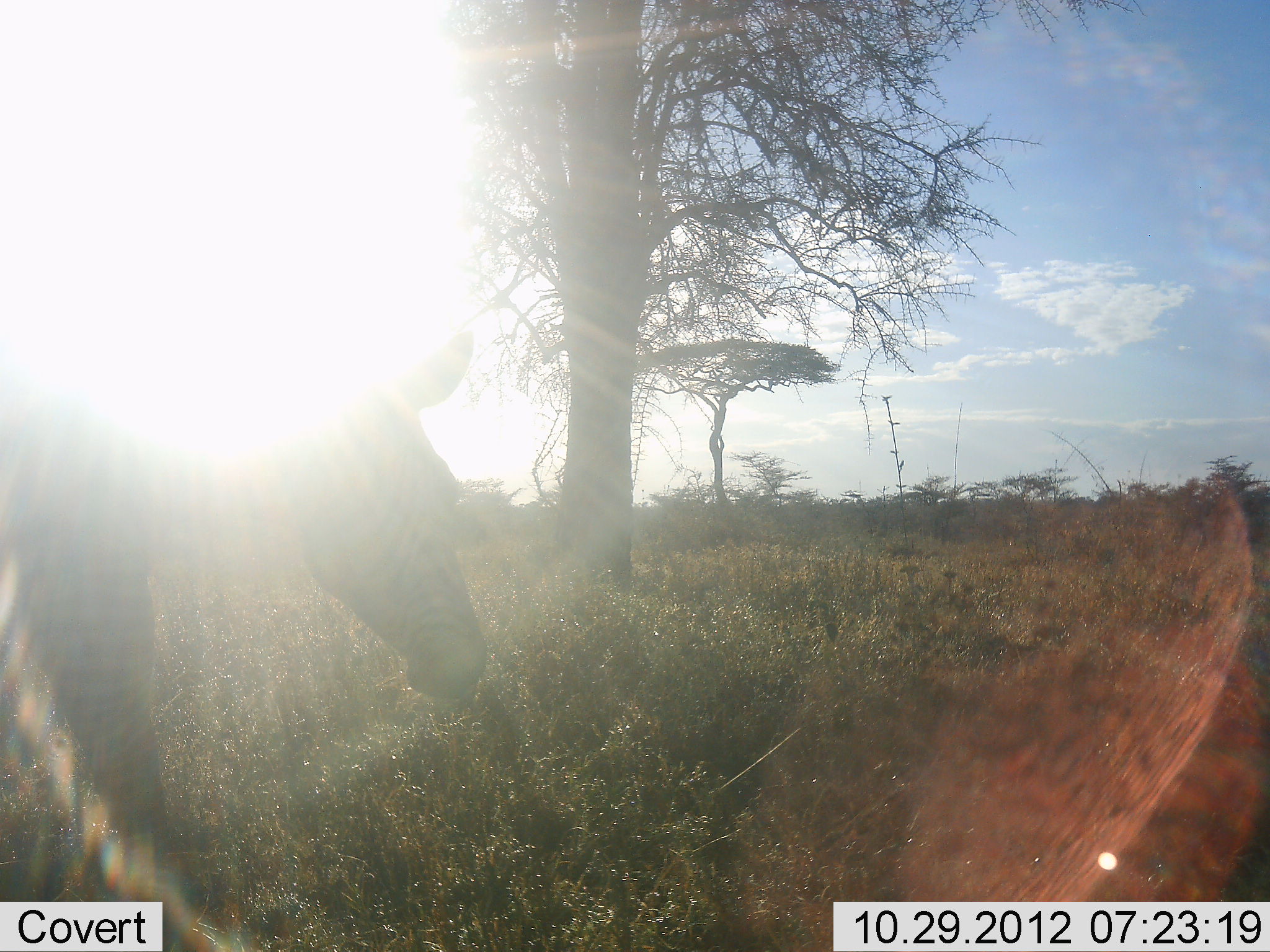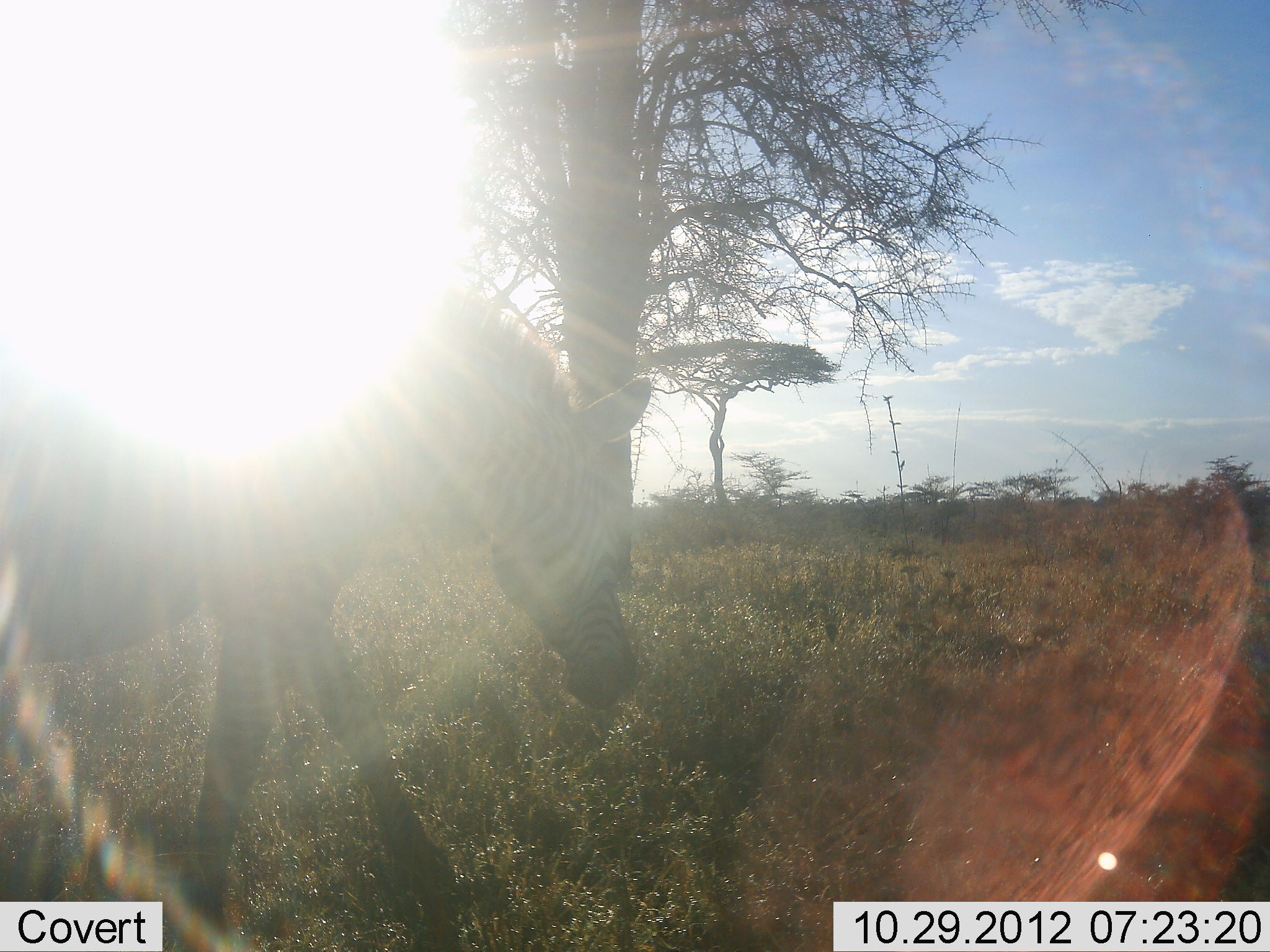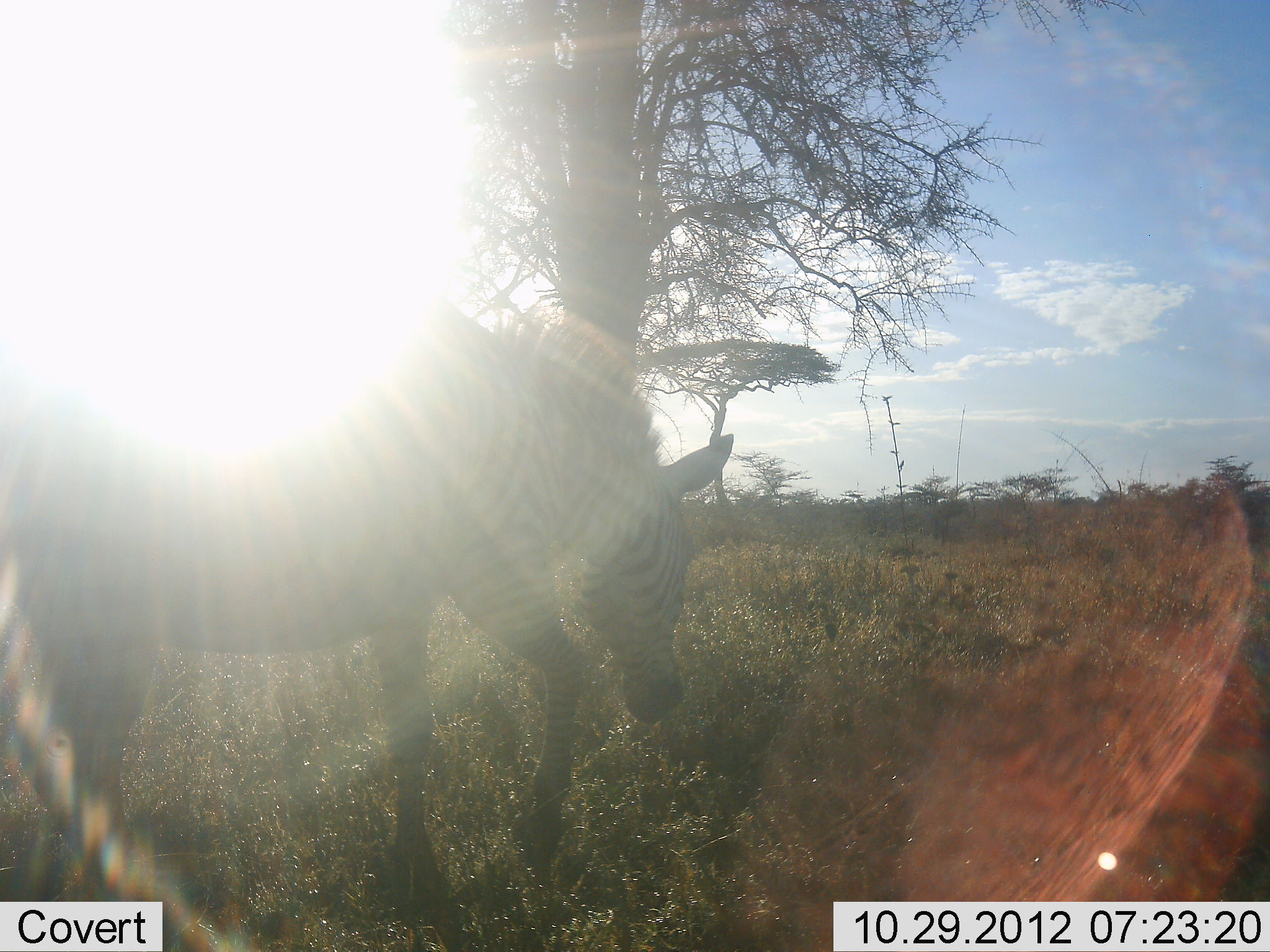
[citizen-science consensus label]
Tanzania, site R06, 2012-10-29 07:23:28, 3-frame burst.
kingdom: Animalia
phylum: Chordata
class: Mammalia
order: Perissodactyla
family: Equidae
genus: Equus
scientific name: Equus quagga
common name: plains zebra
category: zebra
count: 1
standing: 10%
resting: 0%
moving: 90%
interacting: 0%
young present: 0%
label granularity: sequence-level